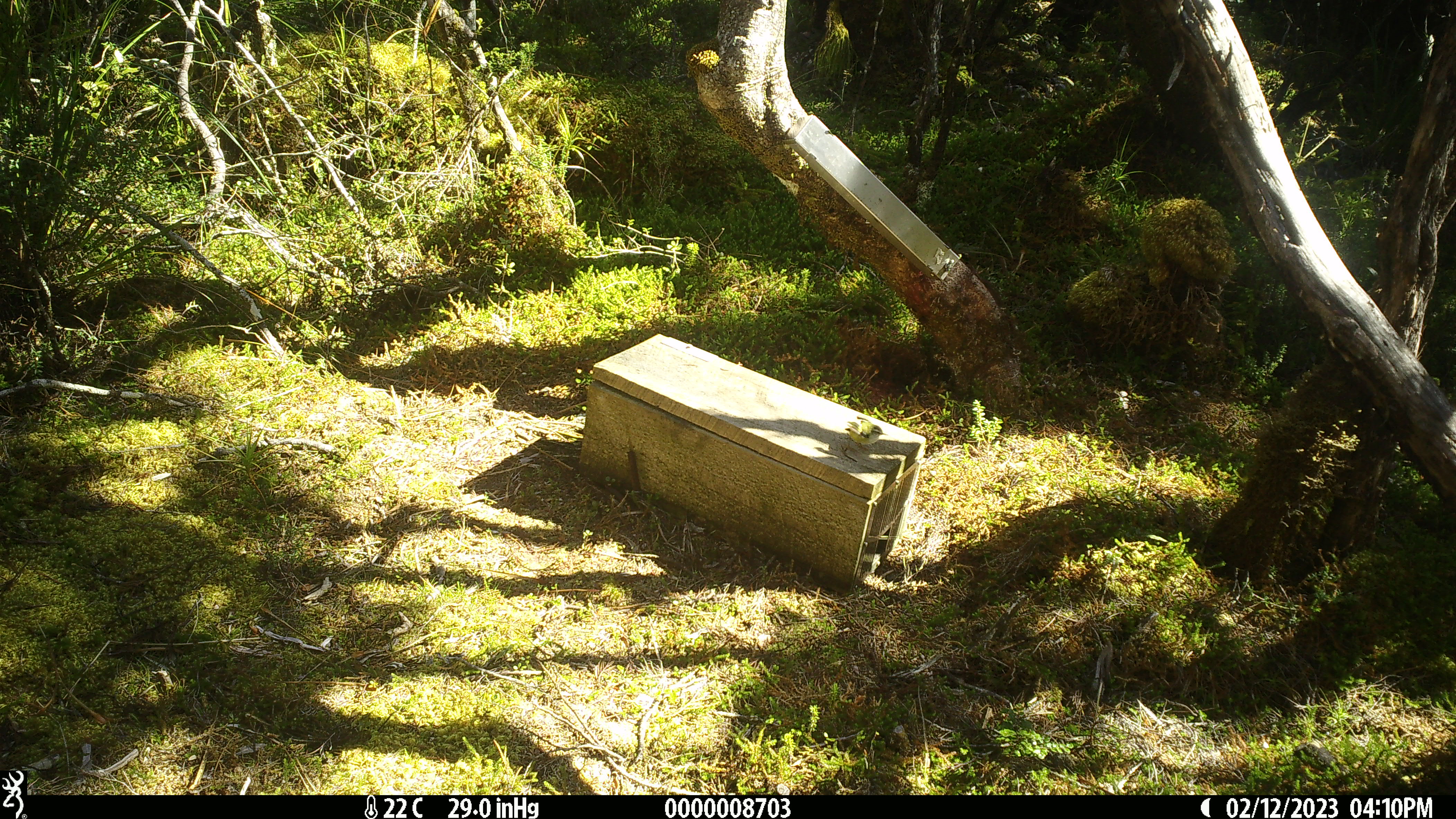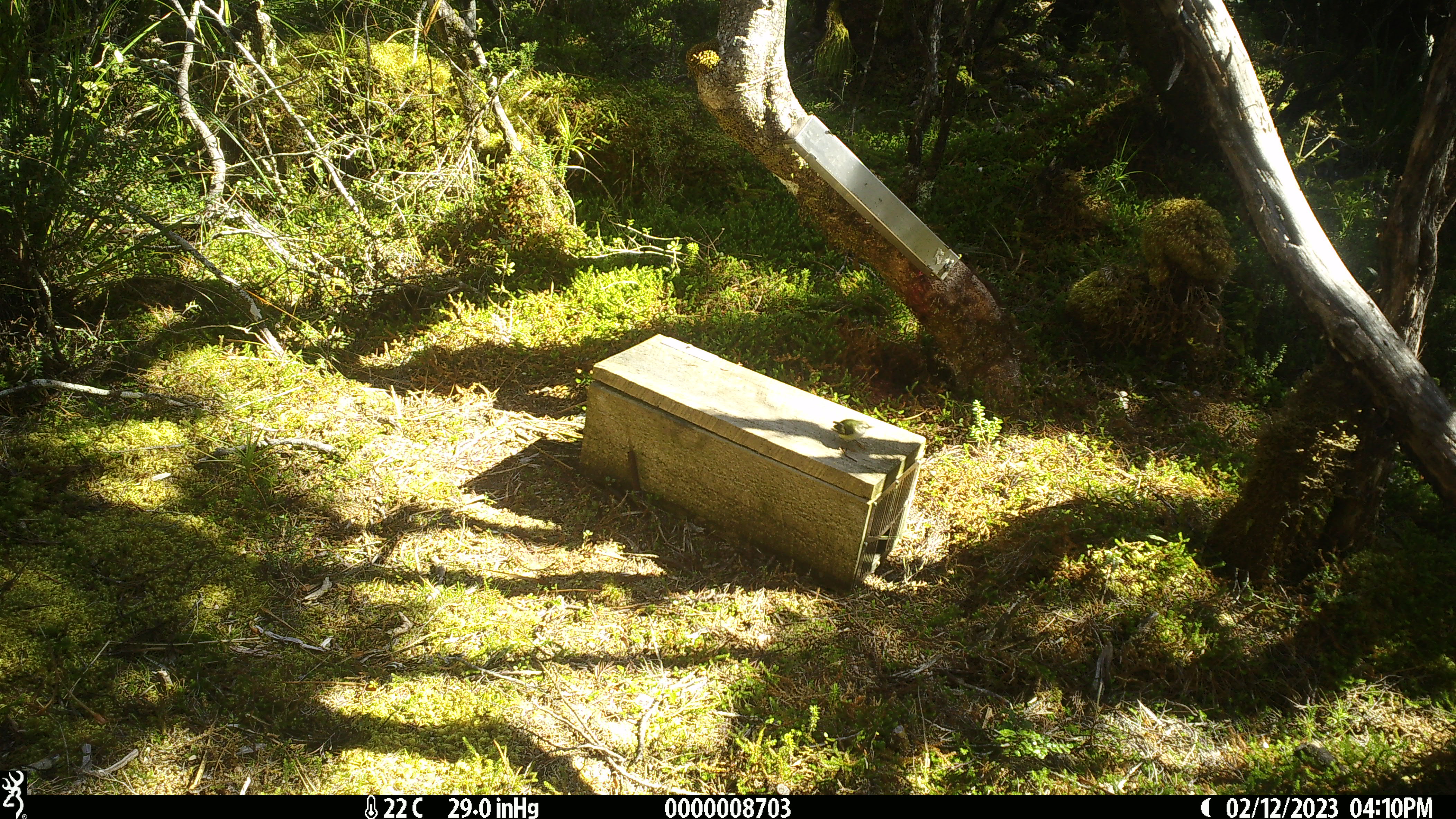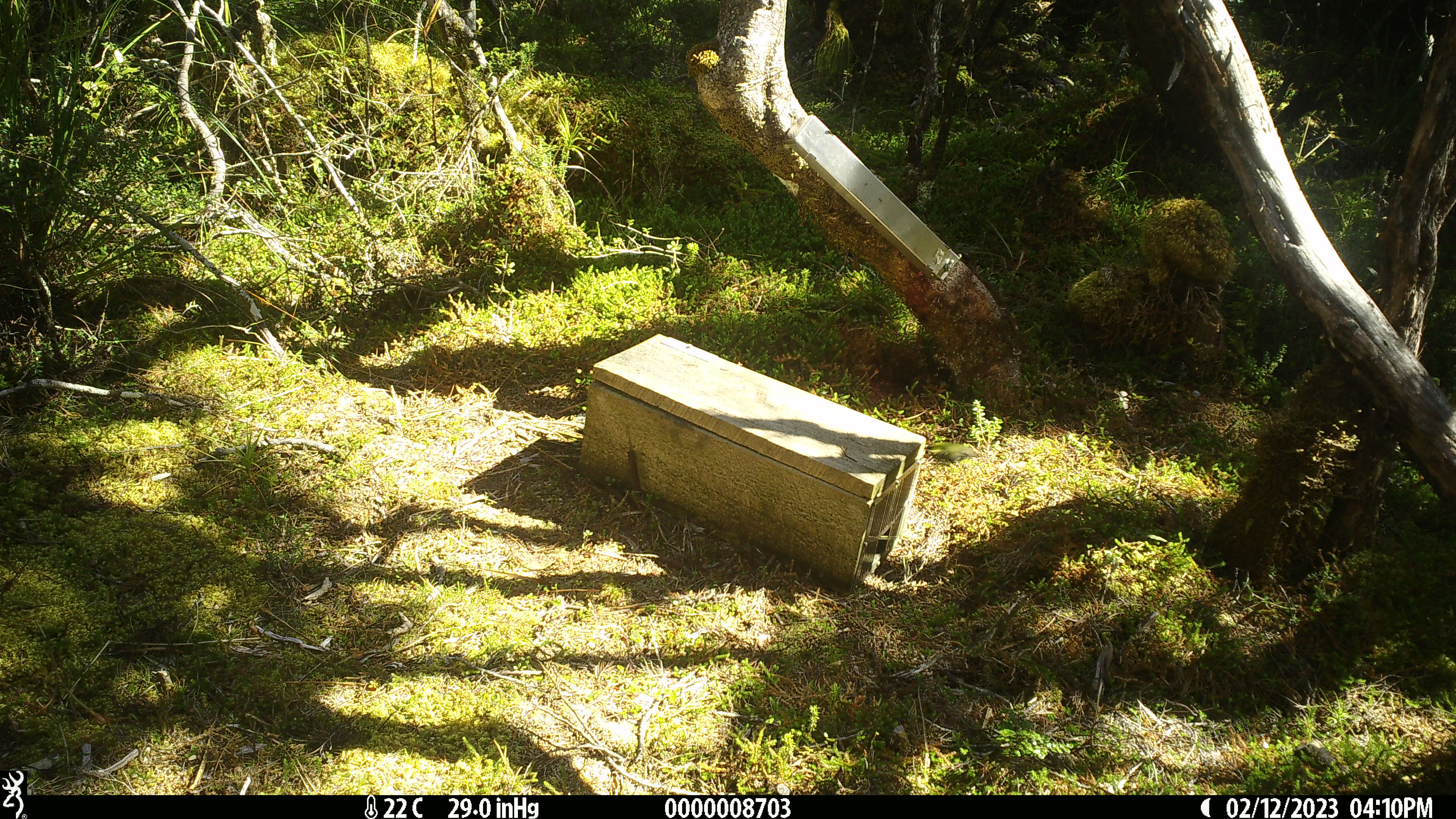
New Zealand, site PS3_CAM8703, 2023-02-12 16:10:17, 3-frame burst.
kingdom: Animalia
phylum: Chordata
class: Aves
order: Passeriformes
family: Acanthisittidae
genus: Acanthisitta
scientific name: Acanthisitta chloris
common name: rifleman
Rifleman (Acanthisitta chloris).